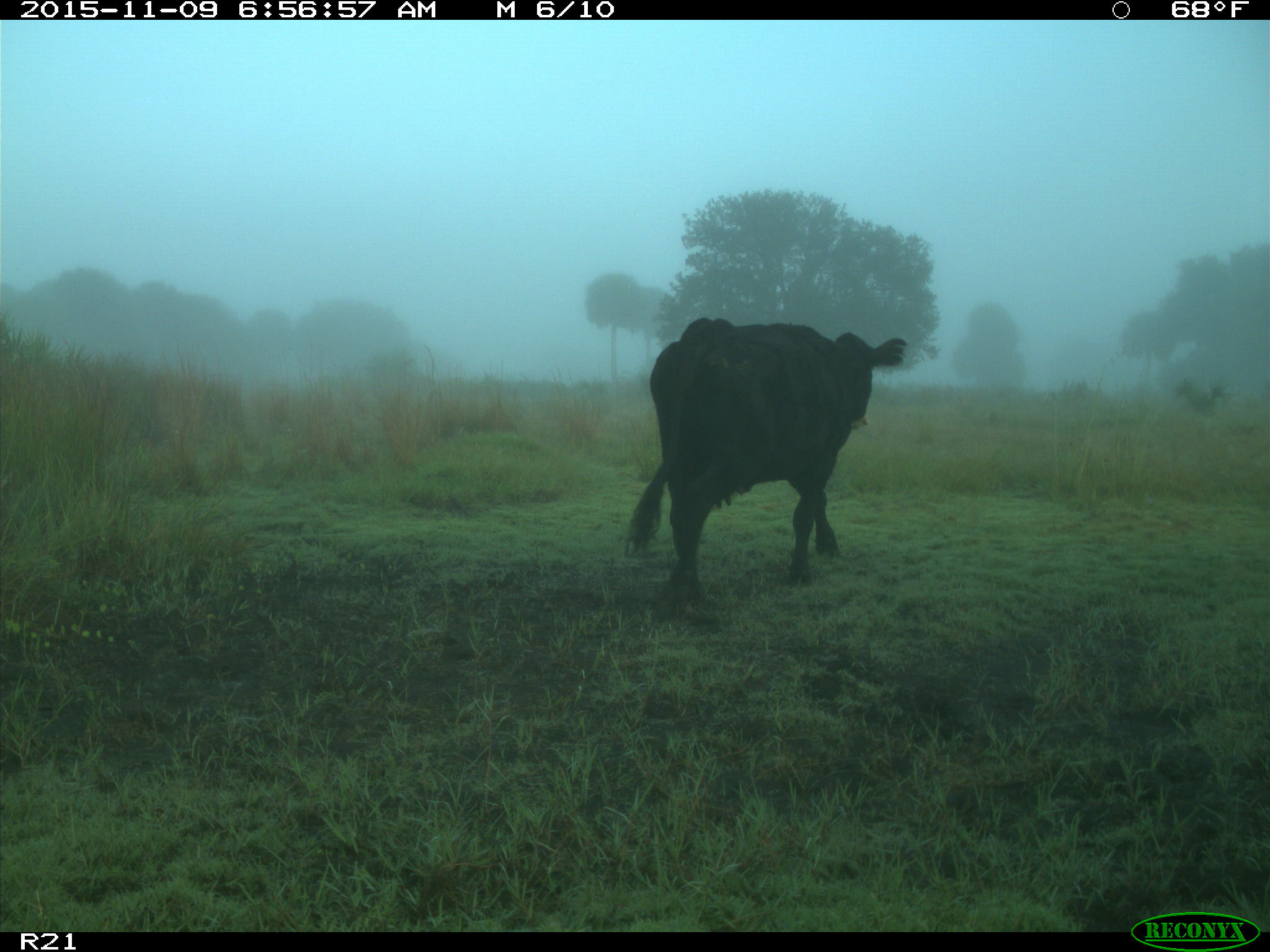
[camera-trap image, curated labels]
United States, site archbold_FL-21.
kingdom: Animalia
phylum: Chordata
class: Mammalia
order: Artiodactyla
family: Bovidae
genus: Bos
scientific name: Bos taurus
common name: domestic cow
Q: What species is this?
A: Bos taurus (domestic cow).